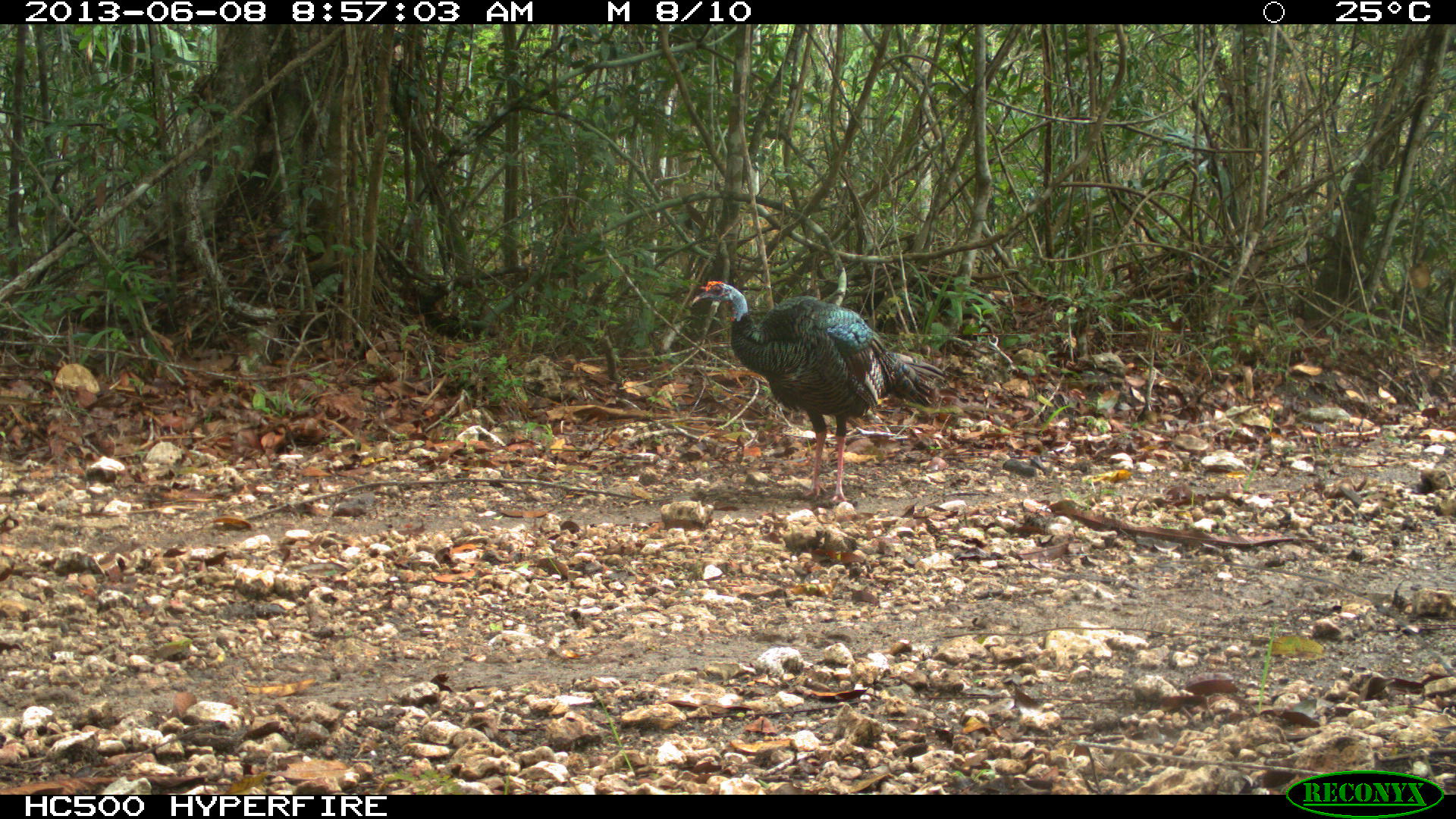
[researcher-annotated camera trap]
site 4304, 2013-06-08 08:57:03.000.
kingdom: Animalia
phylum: Chordata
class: Aves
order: Galliformes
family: Phasianidae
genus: Meleagris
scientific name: Meleagris ocellata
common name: ocellated turkey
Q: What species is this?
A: Meleagris ocellata (ocellated turkey).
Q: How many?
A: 2.